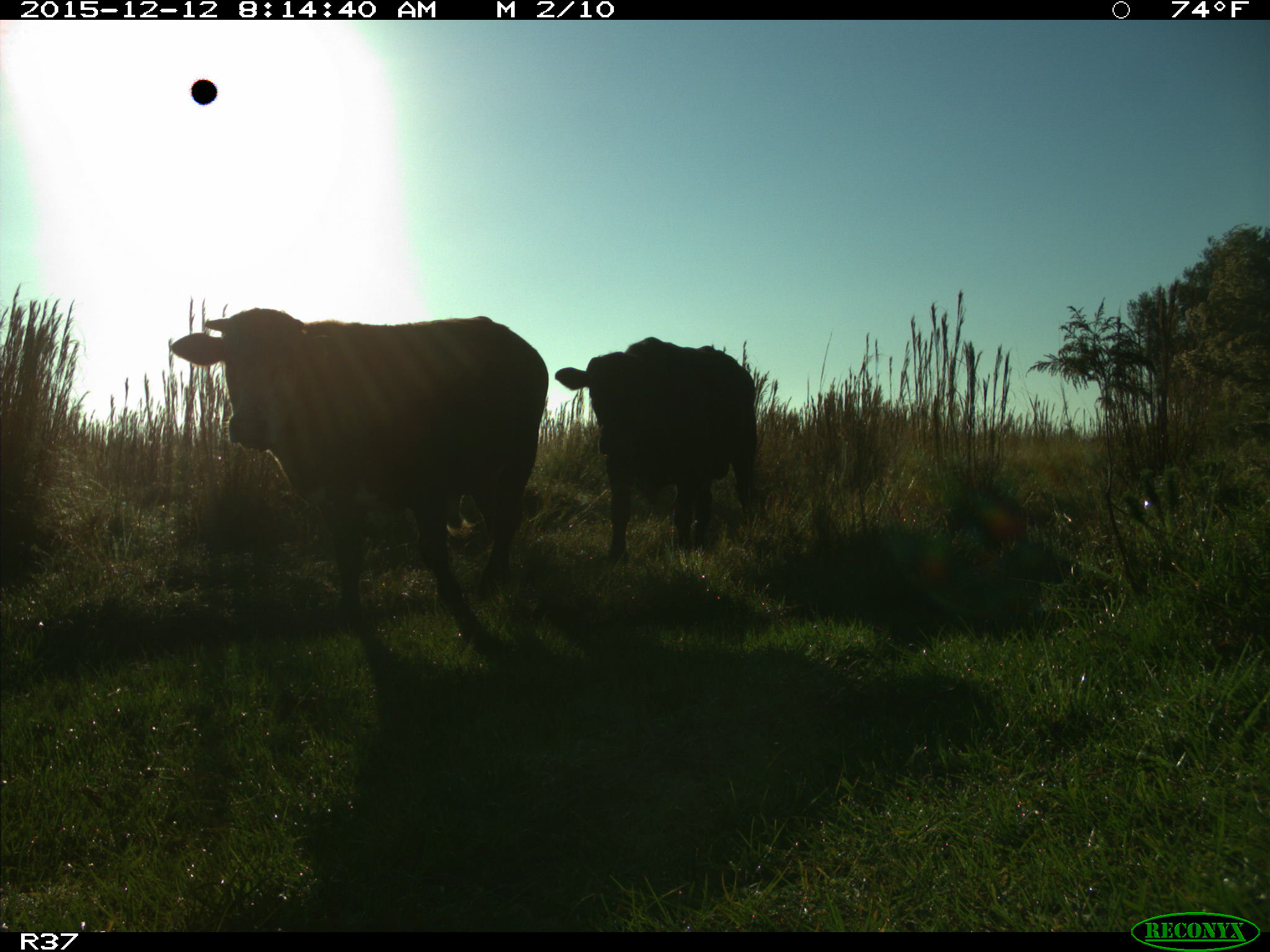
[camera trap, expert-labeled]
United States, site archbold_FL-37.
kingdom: Animalia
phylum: Chordata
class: Mammalia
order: Artiodactyla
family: Bovidae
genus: Bos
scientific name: Bos taurus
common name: domestic cow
Bos taurus (domestic cow).